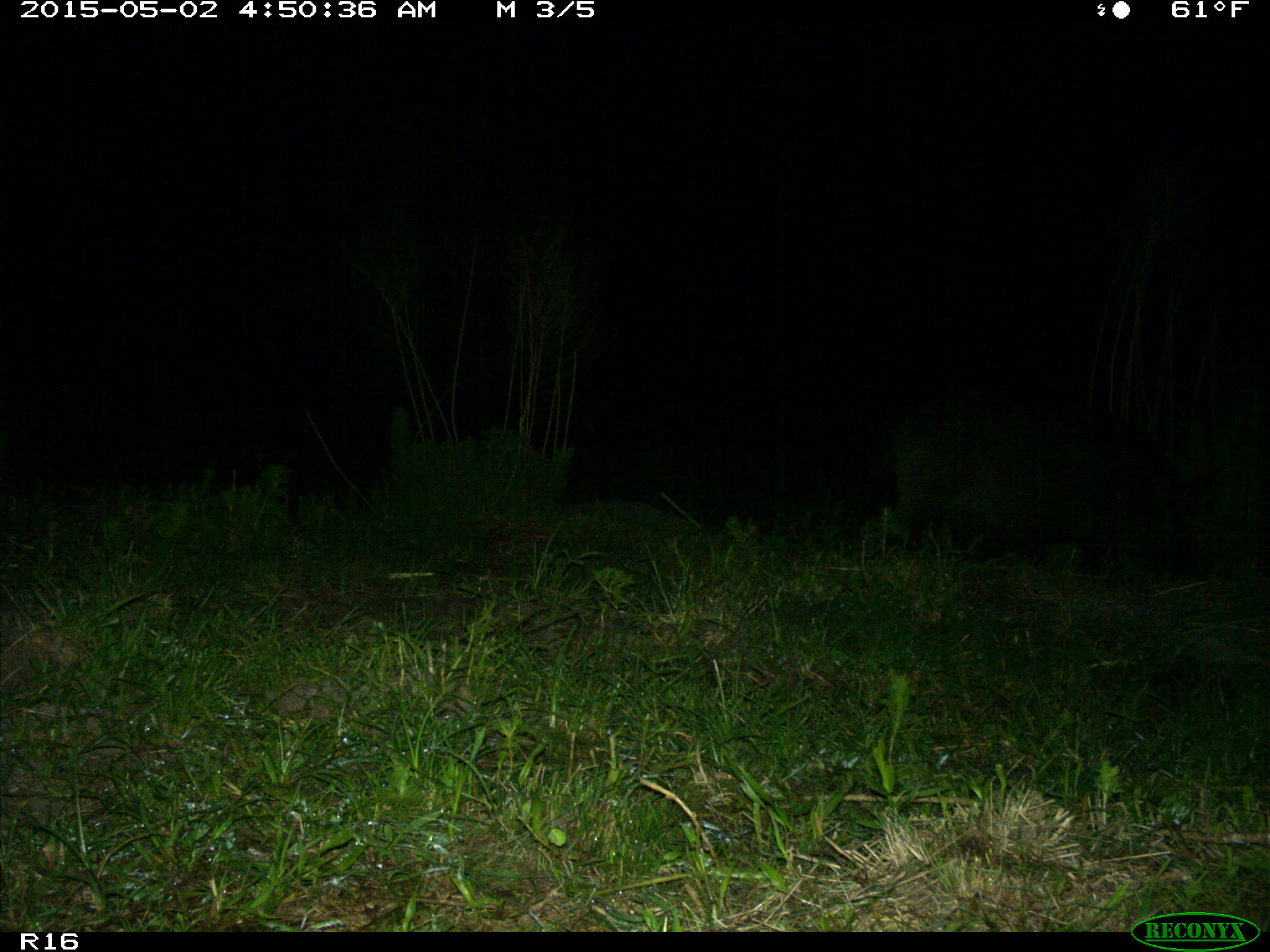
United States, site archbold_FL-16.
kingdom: Animalia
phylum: Chordata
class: Mammalia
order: Artiodactyla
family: Suidae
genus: Sus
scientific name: Sus scrofa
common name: wild boar